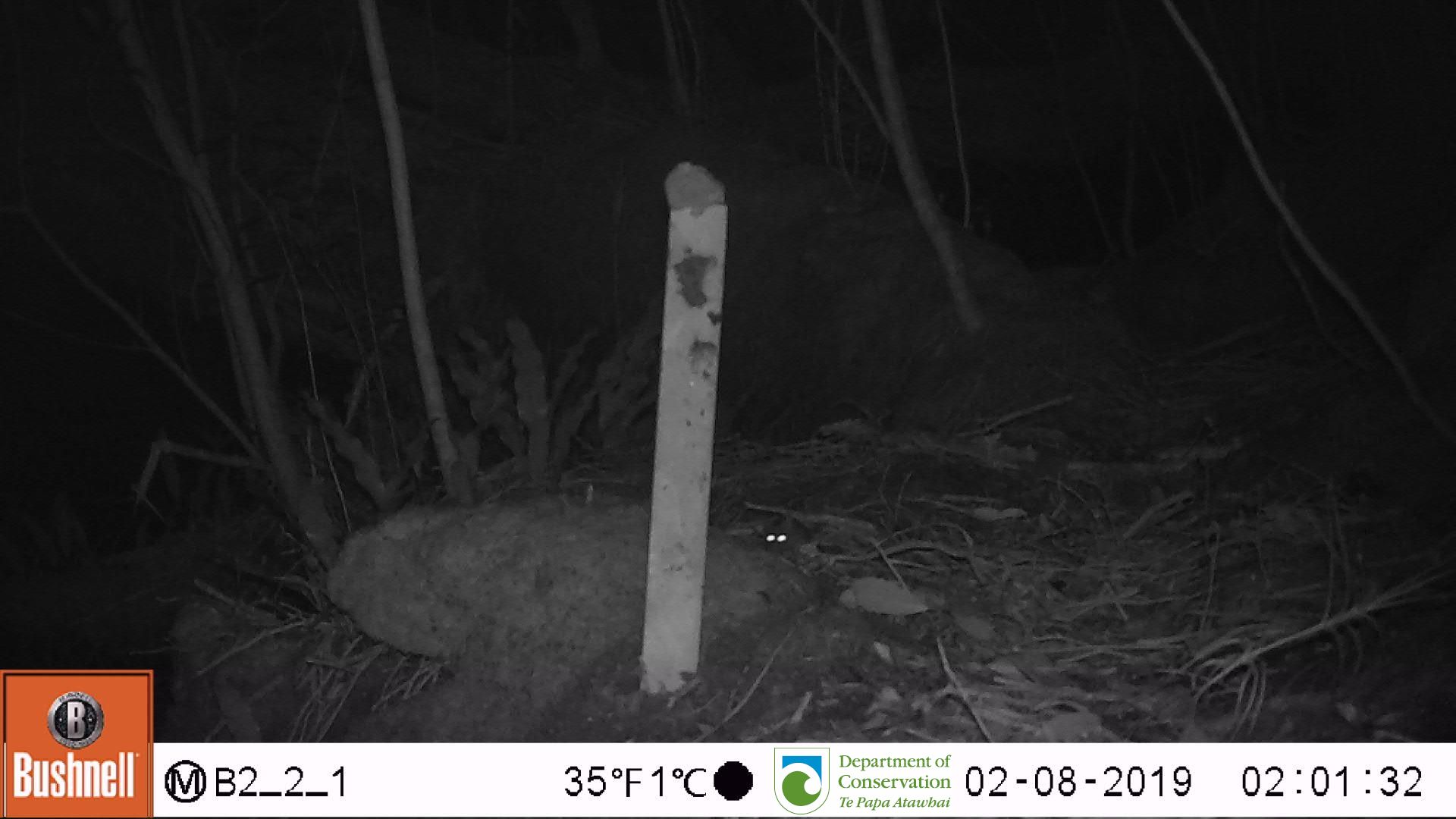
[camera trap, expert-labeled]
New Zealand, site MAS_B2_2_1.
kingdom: Animalia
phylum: Chordata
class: Mammalia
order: Rodentia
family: Muridae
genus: Mus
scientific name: Mus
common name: mouse